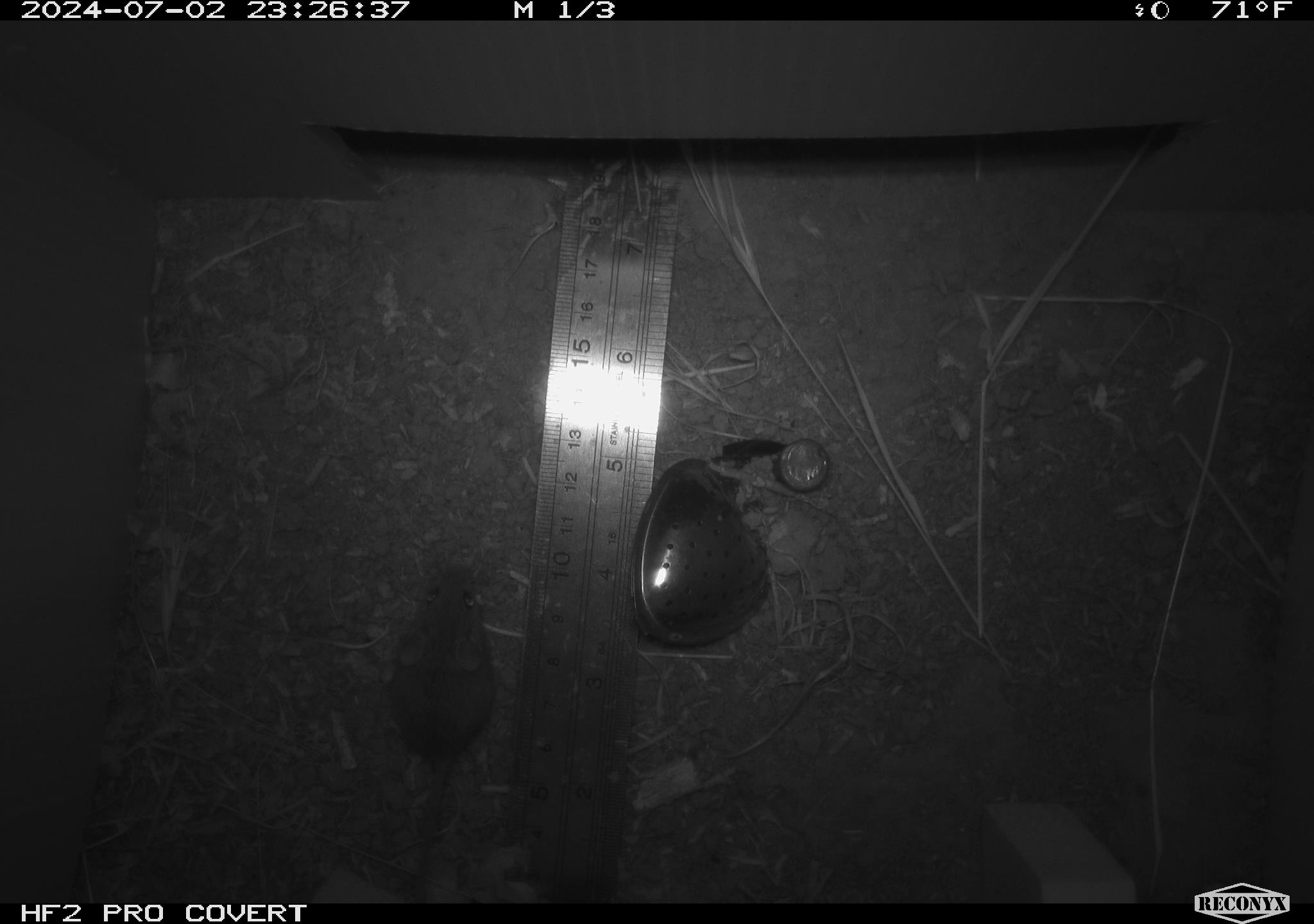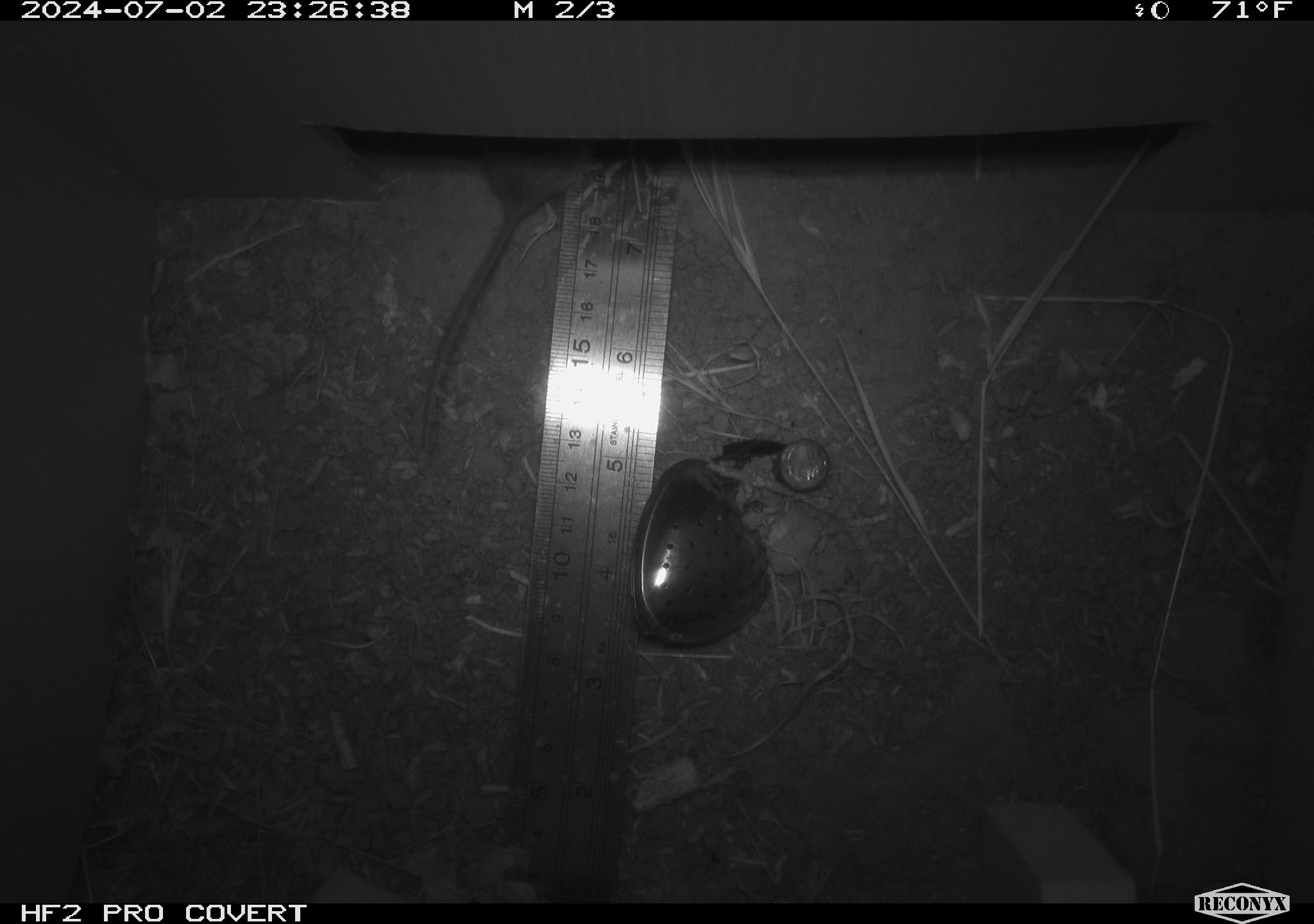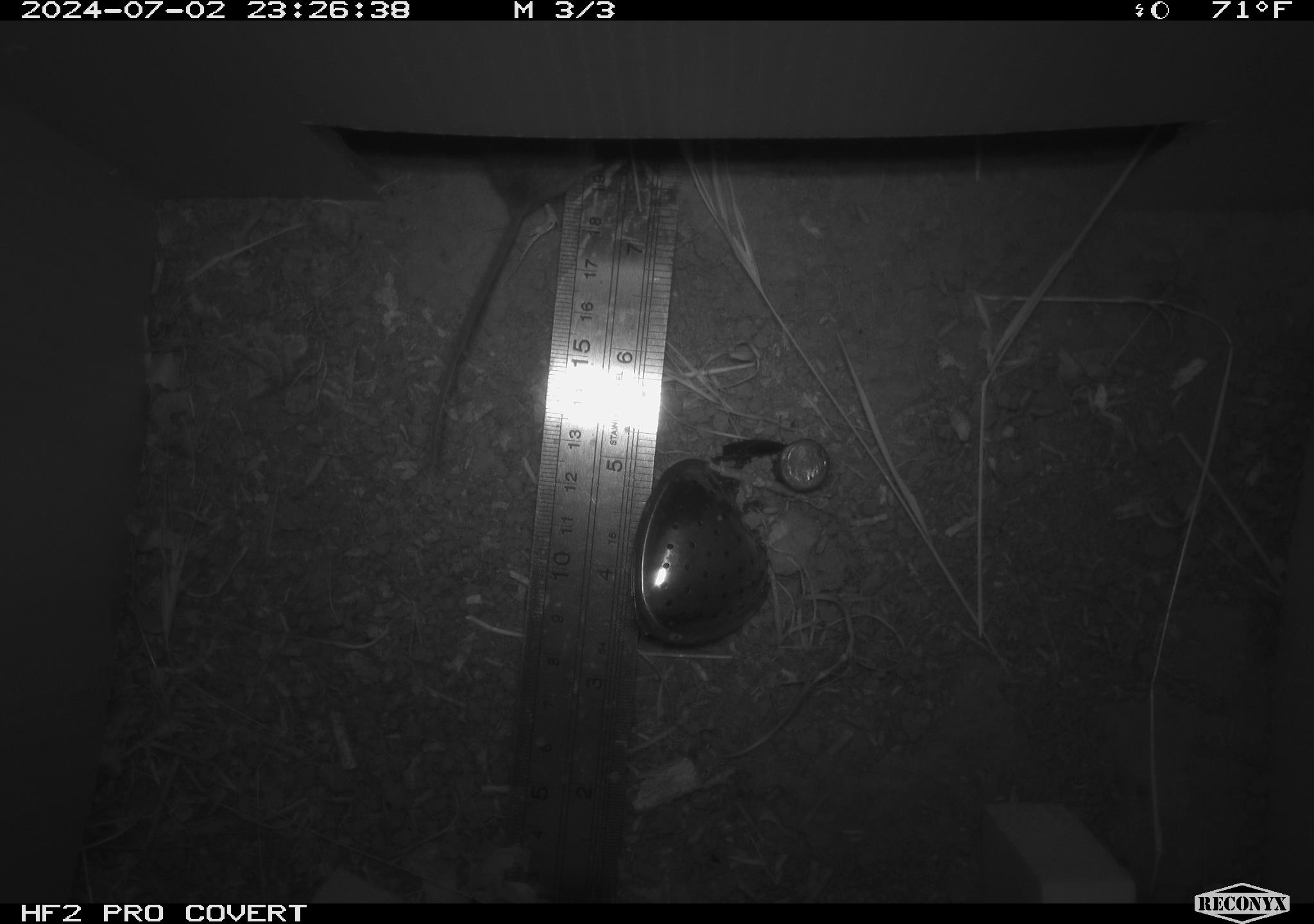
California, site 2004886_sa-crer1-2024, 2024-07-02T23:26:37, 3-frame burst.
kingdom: Animalia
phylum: Chordata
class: Mammalia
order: Rodentia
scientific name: Rodentia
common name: mouse species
Mouse species (Rodentia).